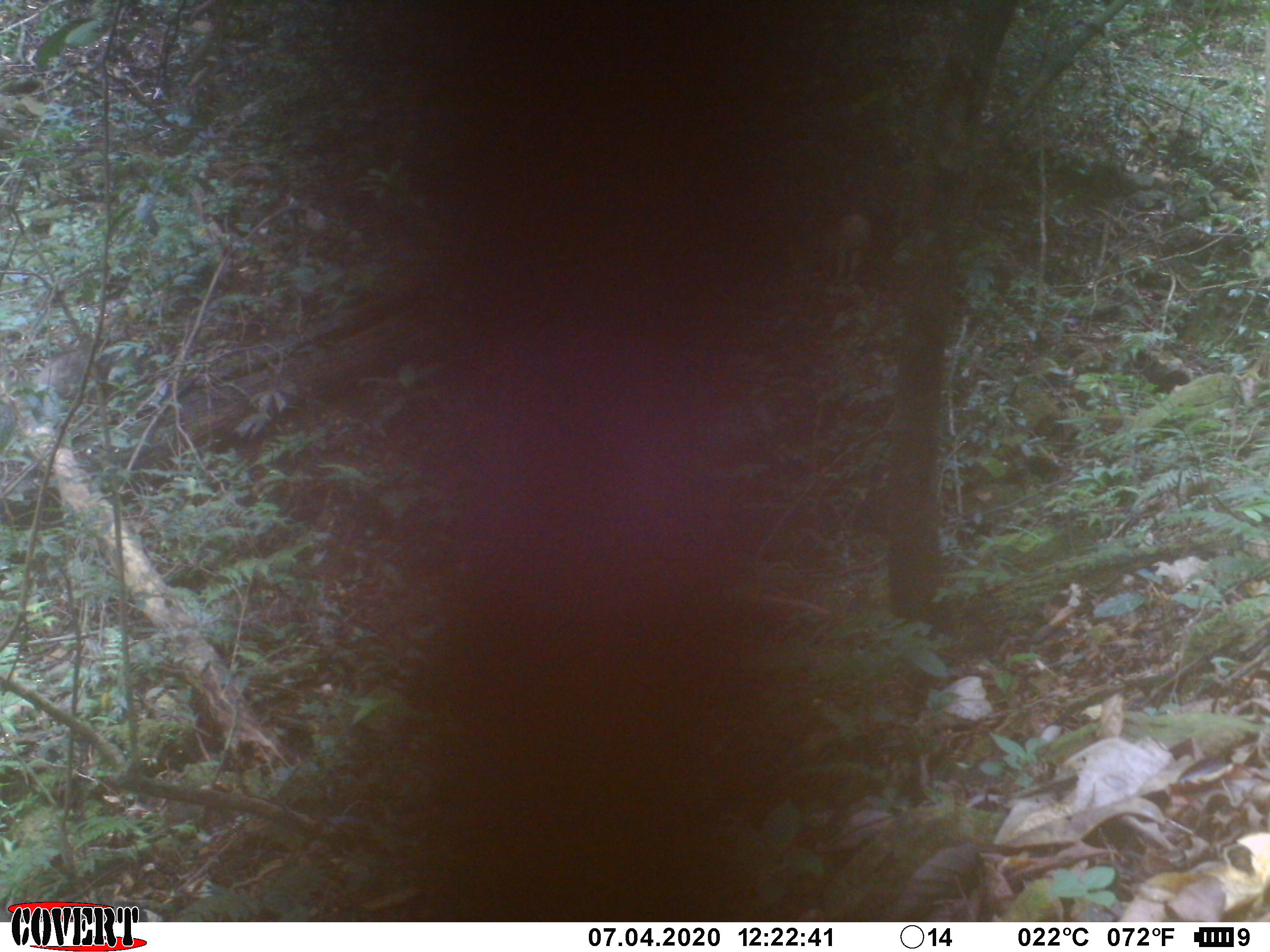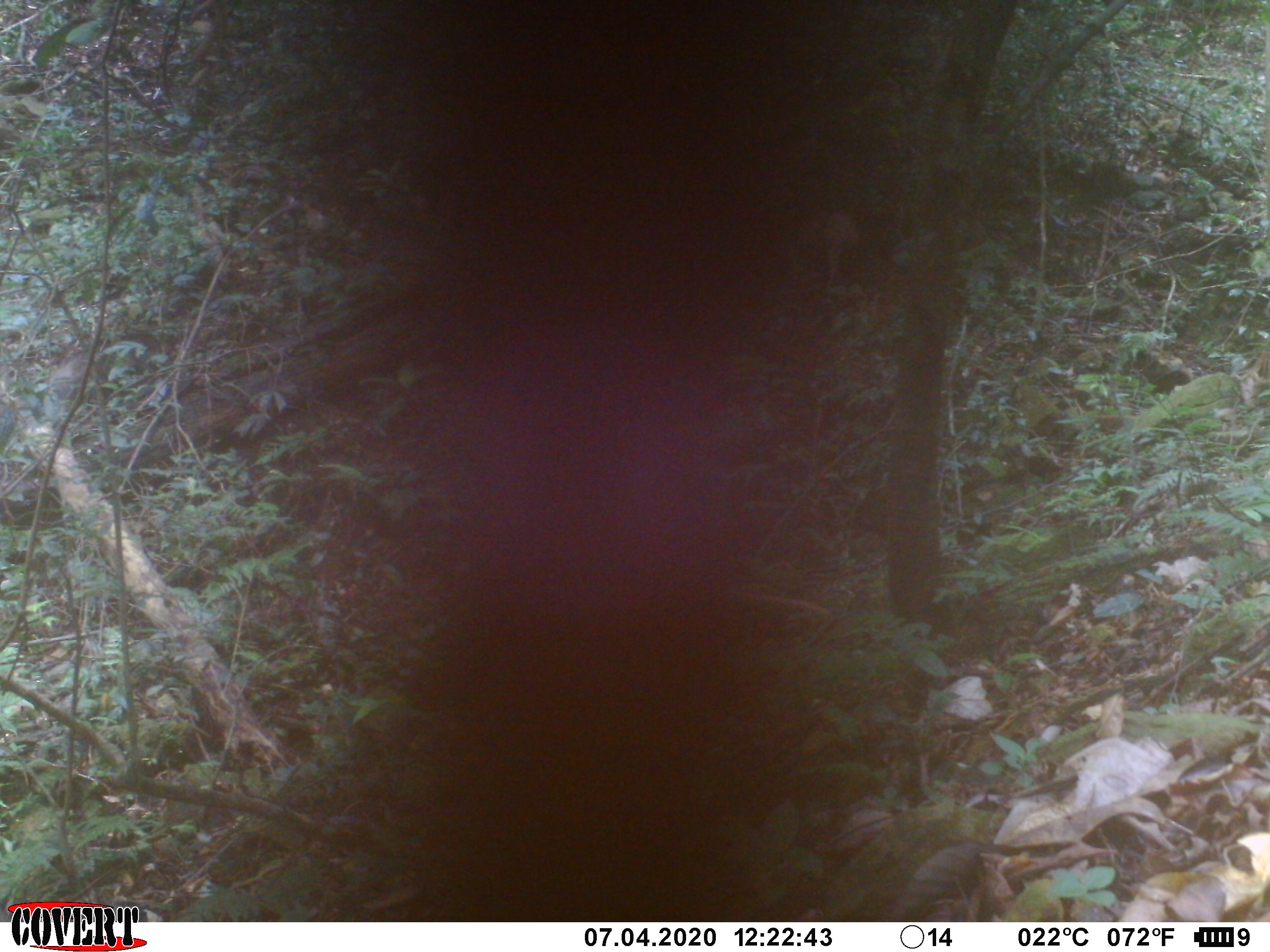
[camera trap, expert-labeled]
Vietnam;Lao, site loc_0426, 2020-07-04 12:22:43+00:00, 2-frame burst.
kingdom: Animalia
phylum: Chordata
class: Mammalia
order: Artiodactyla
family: Suidae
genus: Sus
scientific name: Sus scrofa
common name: eurasian wild pig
Eurasian wild pig (Sus scrofa). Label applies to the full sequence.